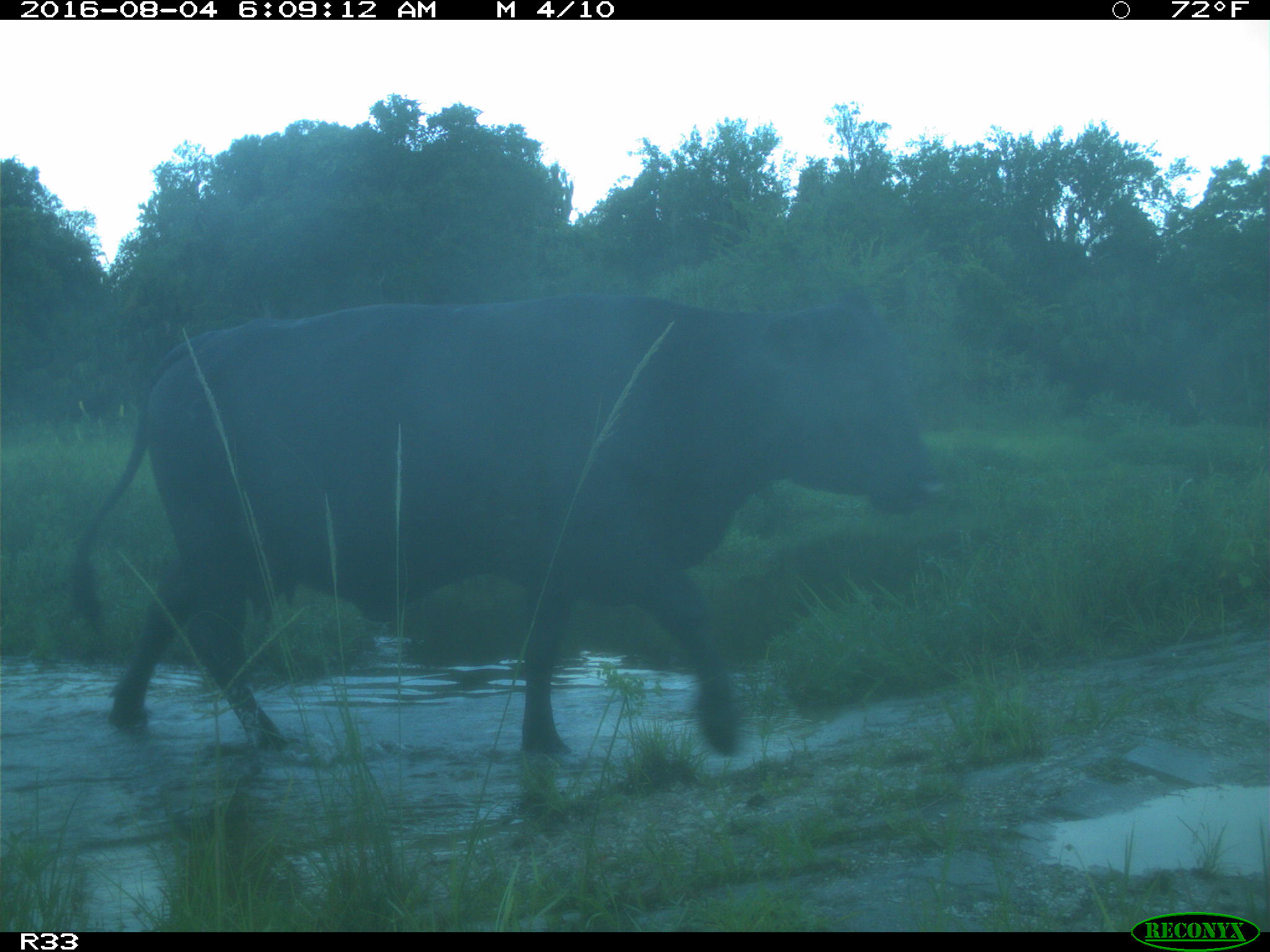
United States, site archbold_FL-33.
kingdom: Animalia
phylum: Chordata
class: Mammalia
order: Artiodactyla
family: Bovidae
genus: Bos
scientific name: Bos taurus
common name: domestic cow